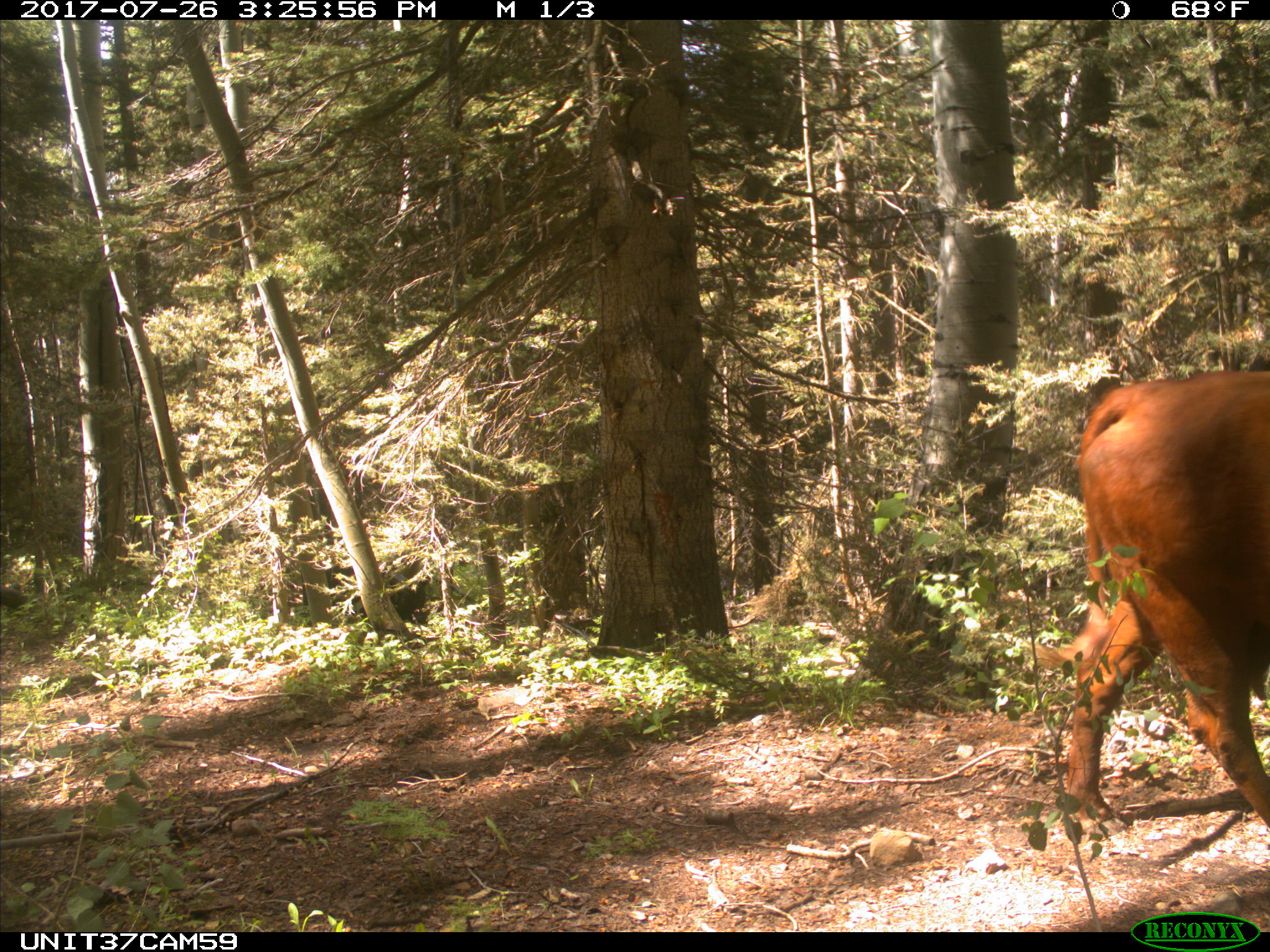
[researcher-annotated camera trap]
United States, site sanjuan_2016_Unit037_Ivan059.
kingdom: Animalia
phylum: Chordata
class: Mammalia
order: Artiodactyla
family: Bovidae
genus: Bos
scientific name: Bos taurus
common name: domestic cow